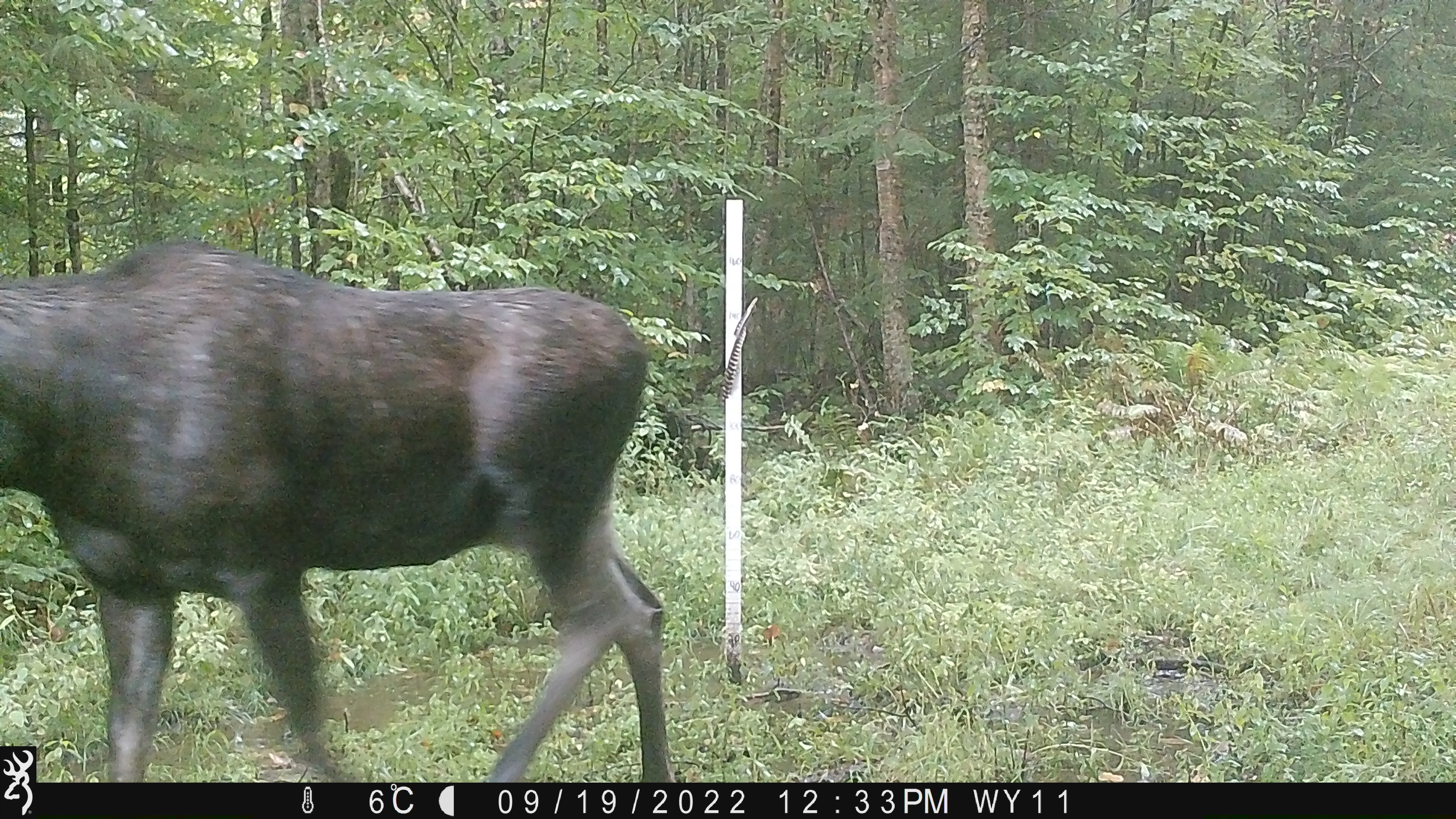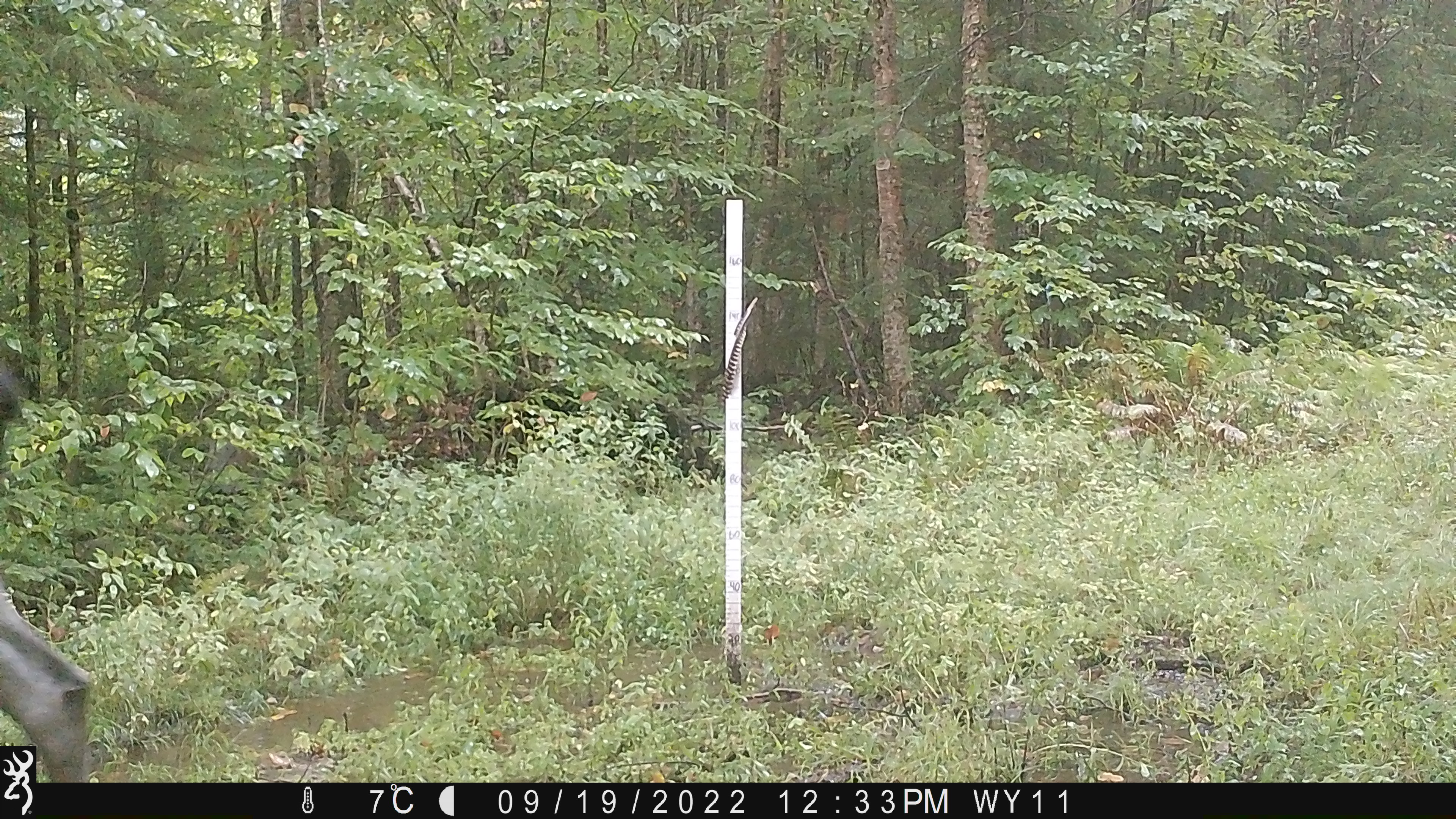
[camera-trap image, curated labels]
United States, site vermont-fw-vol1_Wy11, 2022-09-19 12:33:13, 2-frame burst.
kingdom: Animalia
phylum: Chordata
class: Mammalia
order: Artiodactyla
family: Cervidae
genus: Alces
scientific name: Alces alces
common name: moose